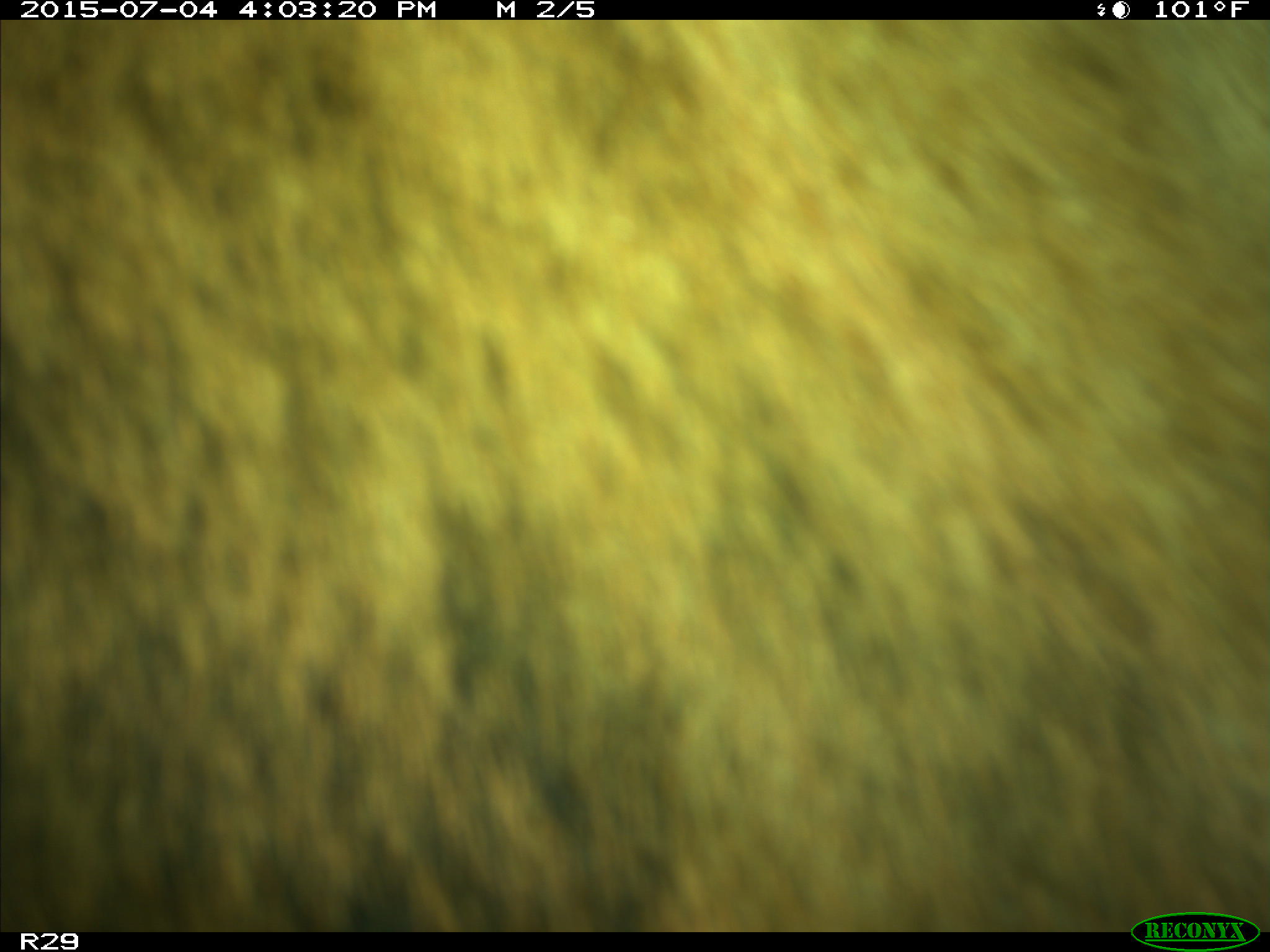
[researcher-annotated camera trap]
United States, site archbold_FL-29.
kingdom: Animalia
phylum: Chordata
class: Mammalia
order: Artiodactyla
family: Bovidae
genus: Bos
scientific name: Bos taurus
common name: domestic cow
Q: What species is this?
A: Bos taurus (domestic cow).